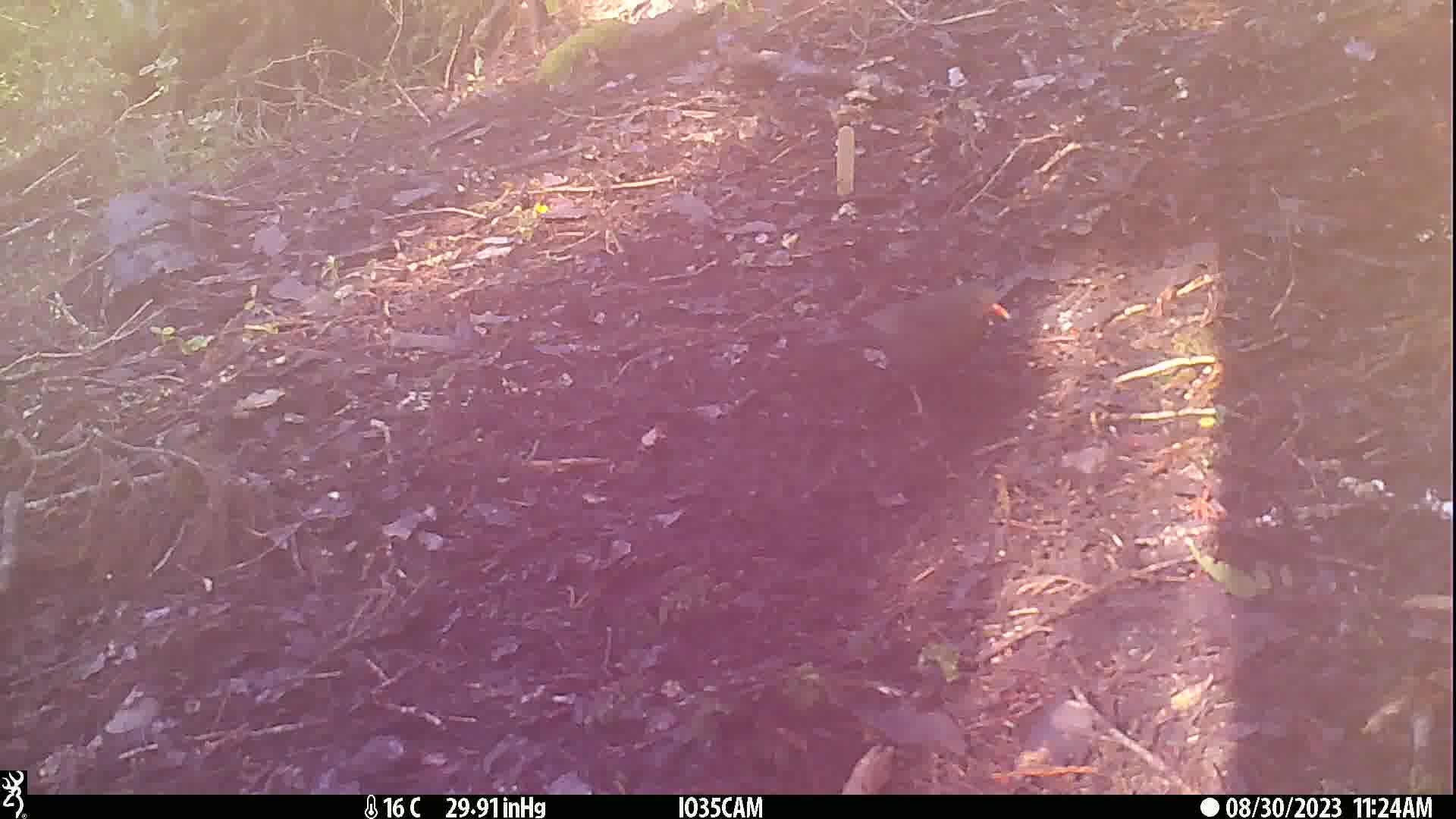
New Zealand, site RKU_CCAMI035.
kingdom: Animalia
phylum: Chordata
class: Aves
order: Passeriformes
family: Turdidae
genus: Turdus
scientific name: Turdus merula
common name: eurasian blackbird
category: blackbird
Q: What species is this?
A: Blackbird (eurasian blackbird) (Turdus merula).